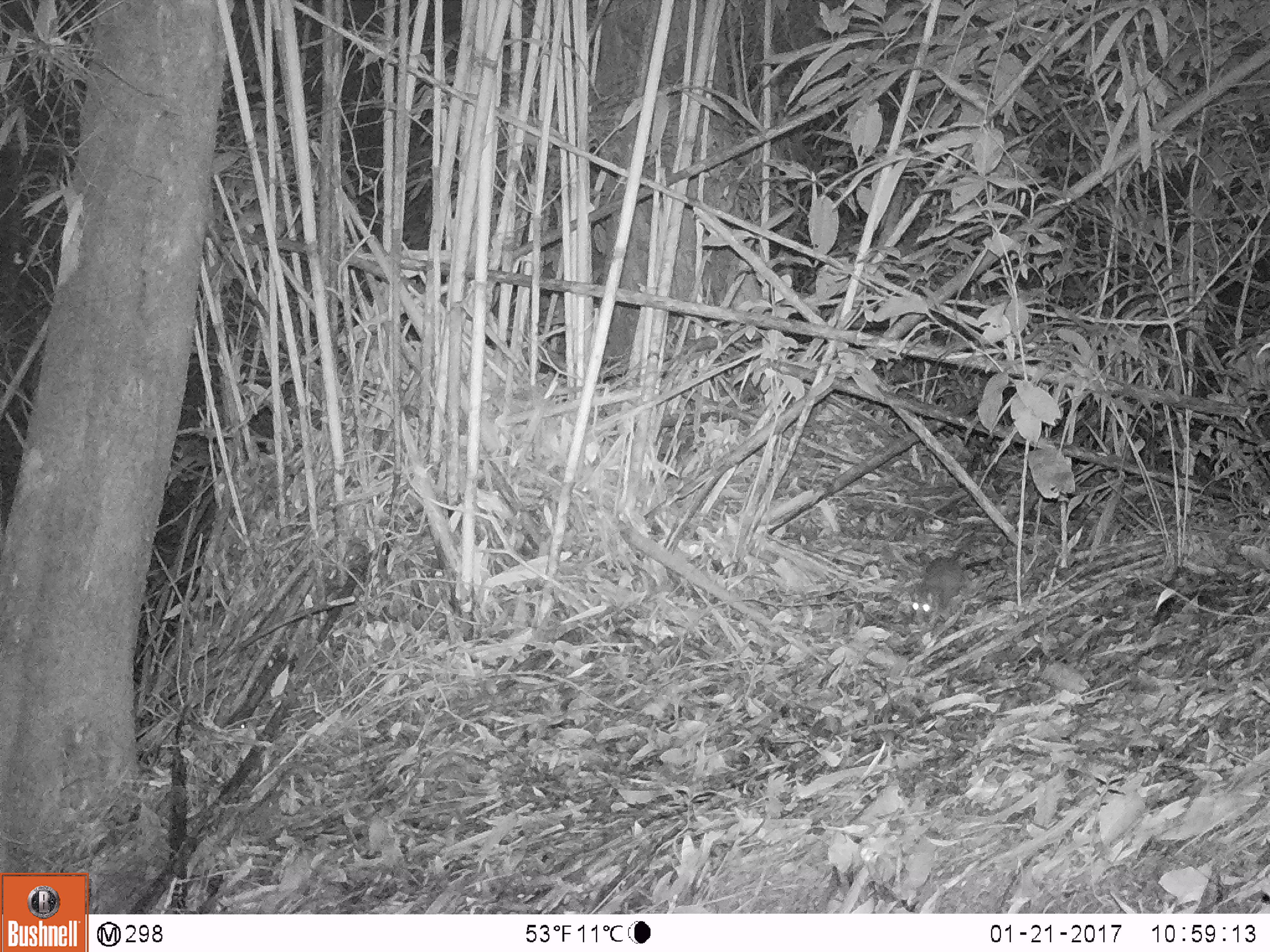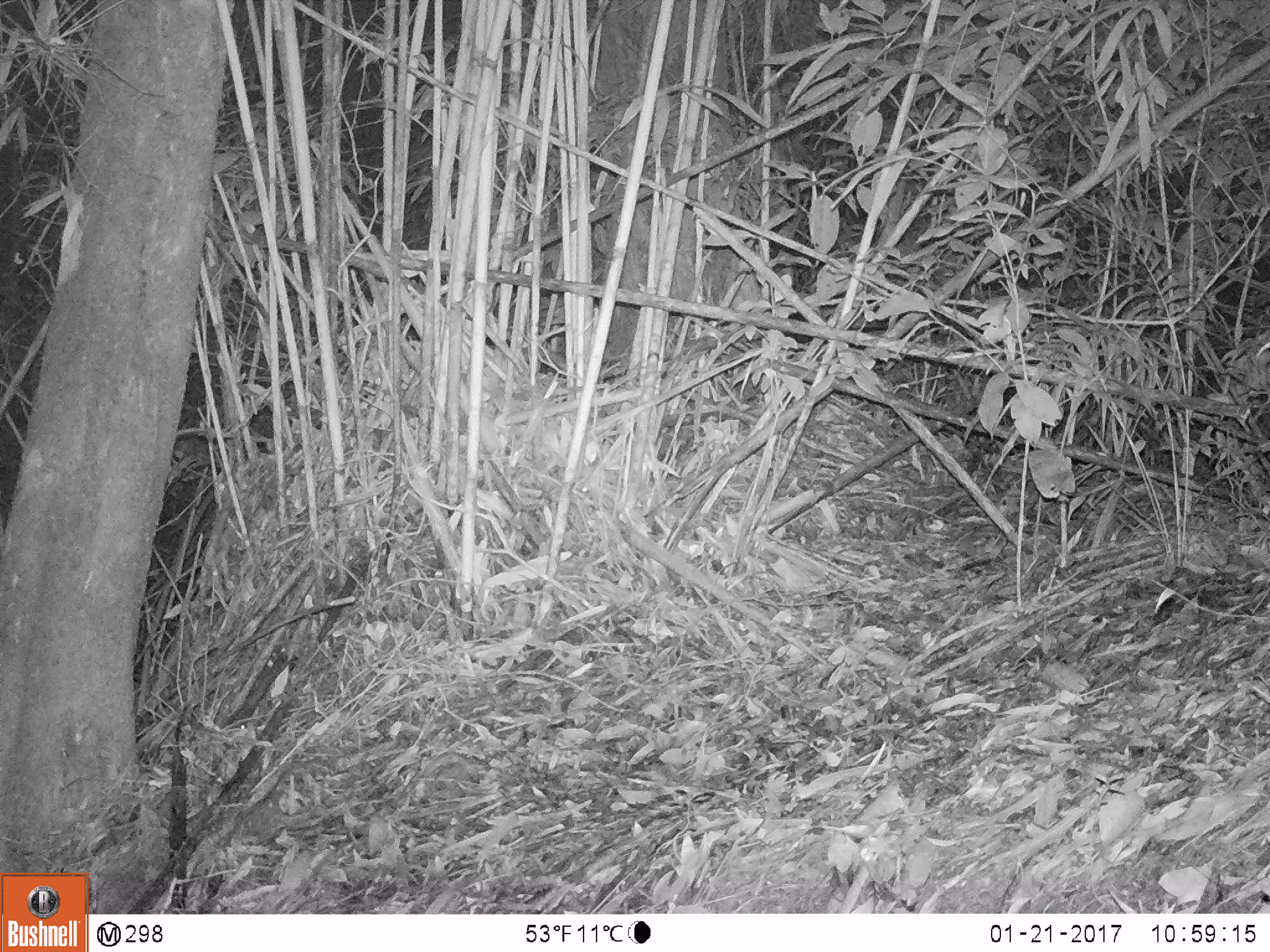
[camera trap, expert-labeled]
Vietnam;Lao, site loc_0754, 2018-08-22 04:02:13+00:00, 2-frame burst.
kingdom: Animalia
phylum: Chordata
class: Mammalia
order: Rodentia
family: Muridae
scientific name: Muridae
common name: old-world mice and rats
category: unidentified murid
Unidentified murid (old-world mice and rats) (Muridae). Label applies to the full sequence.